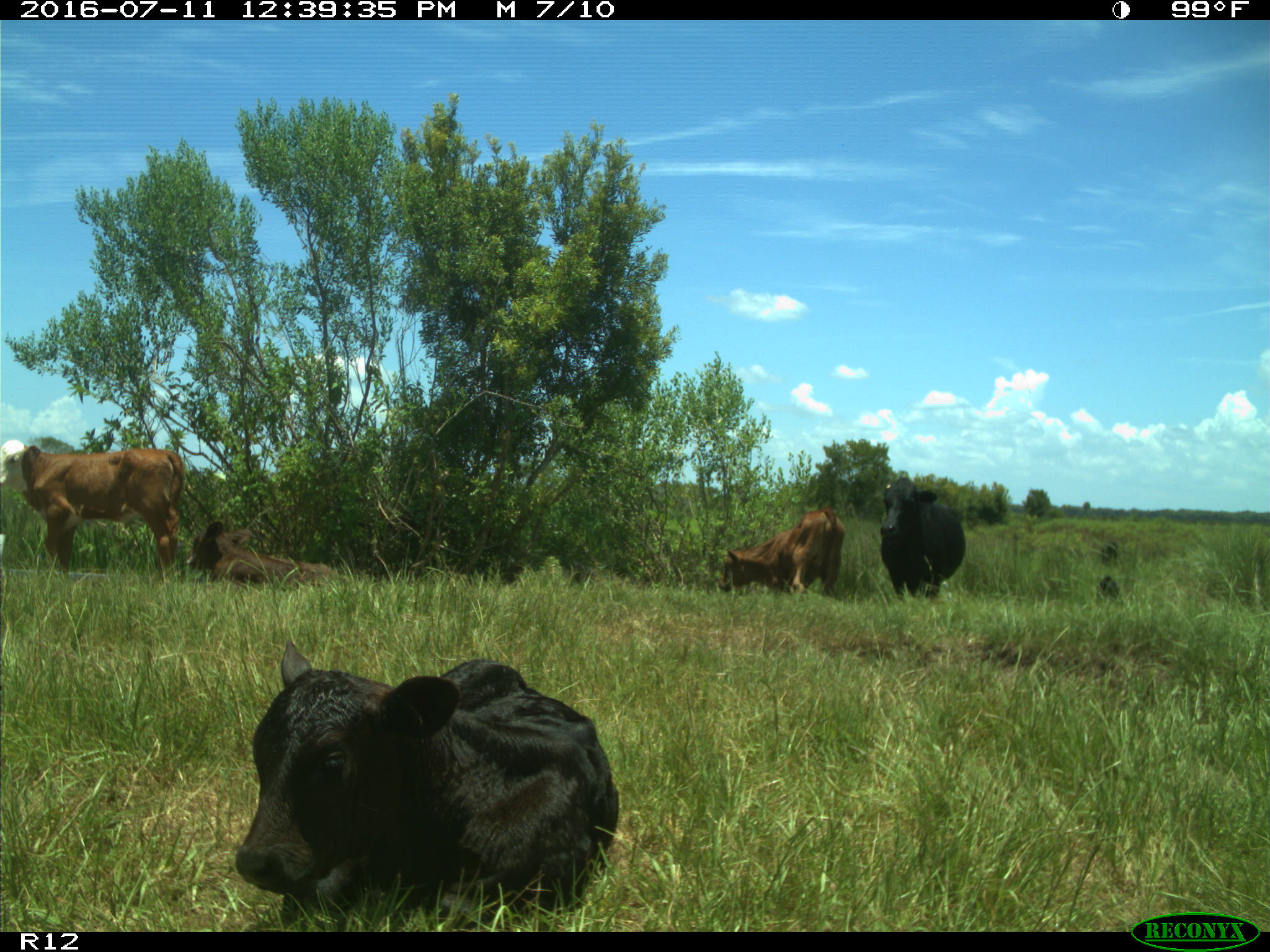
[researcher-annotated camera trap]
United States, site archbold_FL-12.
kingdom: Animalia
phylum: Chordata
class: Mammalia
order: Artiodactyla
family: Bovidae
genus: Bos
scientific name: Bos taurus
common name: domestic cow